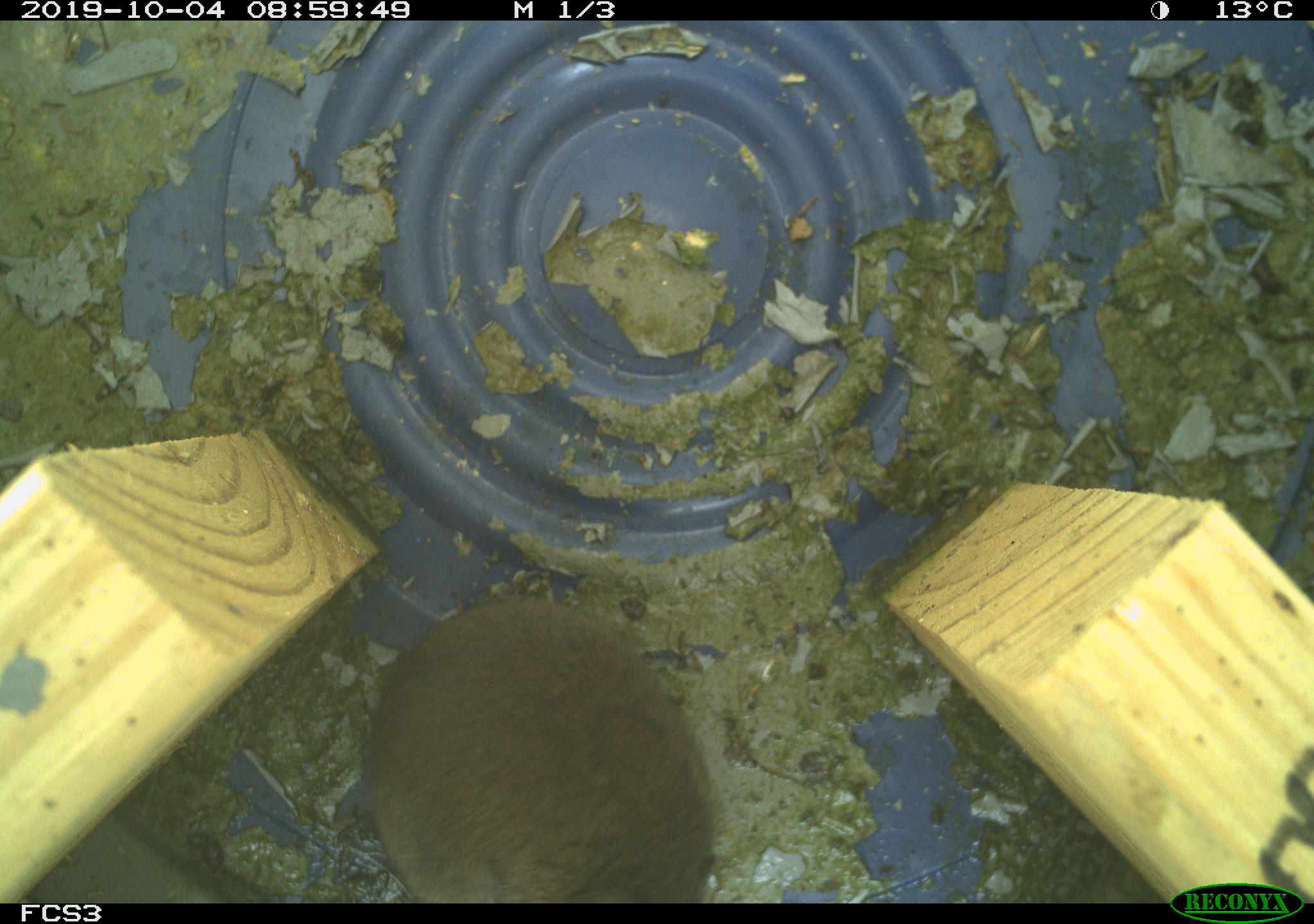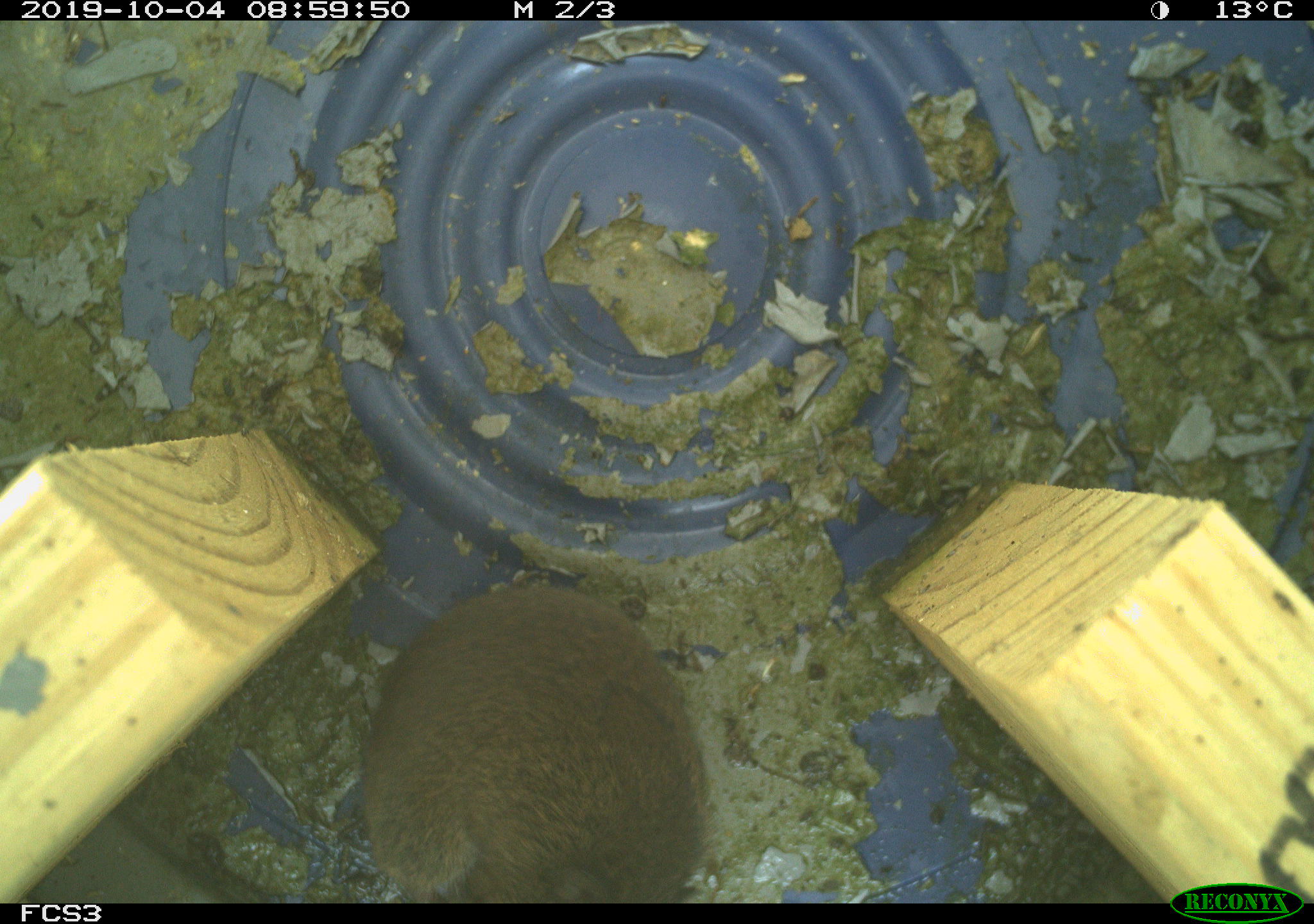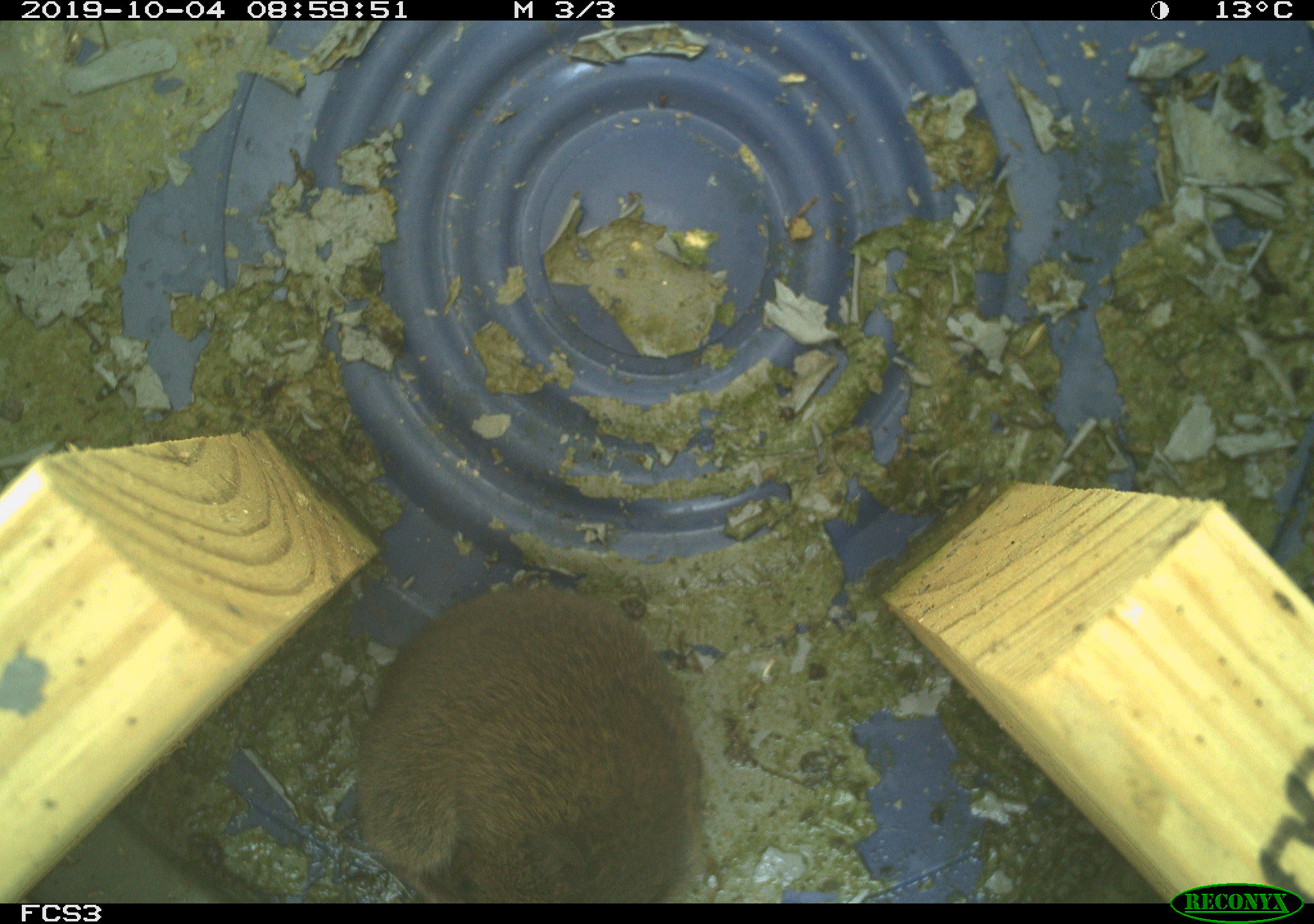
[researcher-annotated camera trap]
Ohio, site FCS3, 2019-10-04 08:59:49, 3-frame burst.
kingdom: Animalia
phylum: Chordata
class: Mammalia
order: Rodentia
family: Cricetidae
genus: Microtus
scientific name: Microtus pennsylvanicus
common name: meadow vole